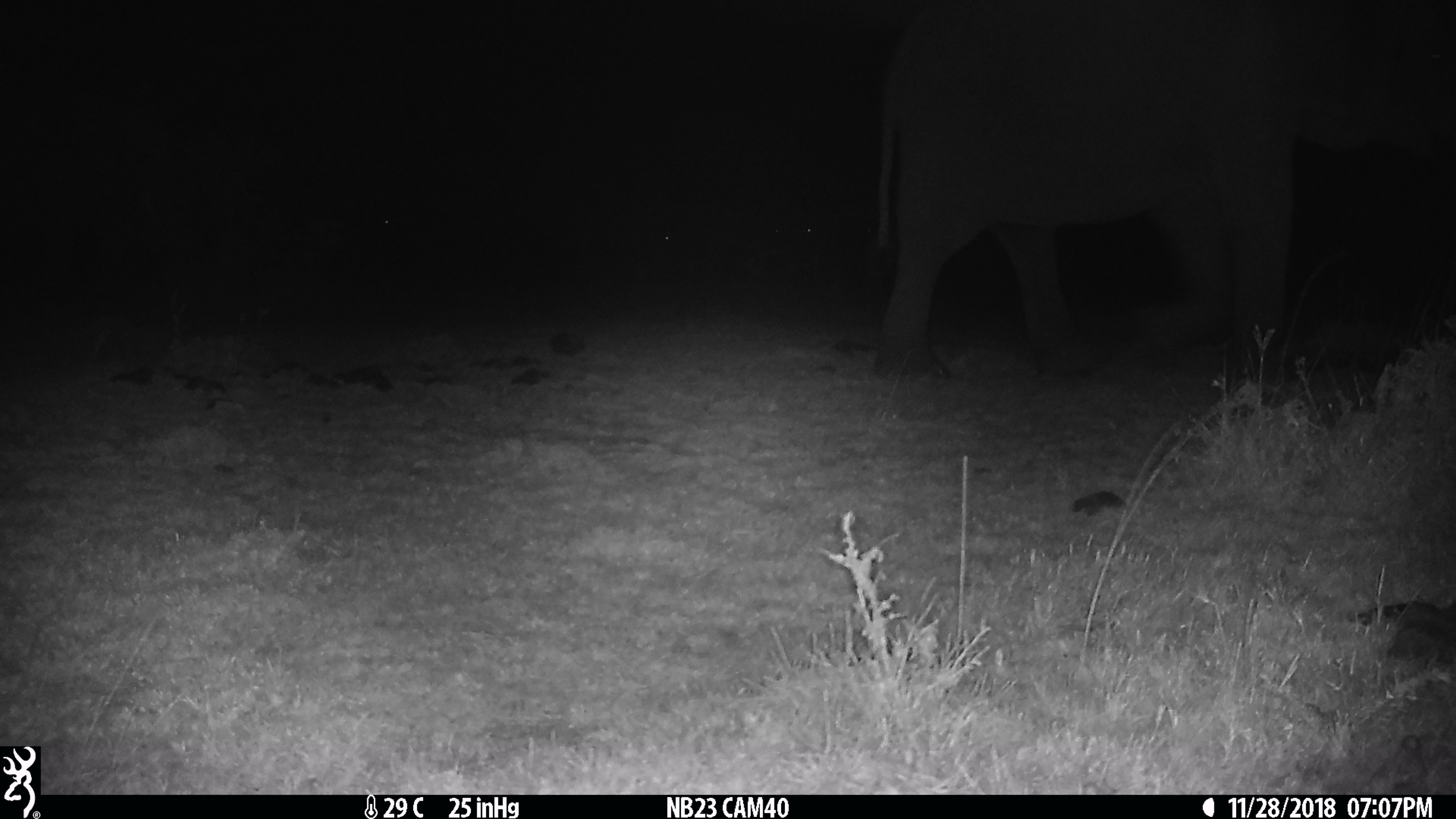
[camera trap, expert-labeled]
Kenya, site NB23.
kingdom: Animalia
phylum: Chordata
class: Mammalia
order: Proboscidea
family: Elephantidae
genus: Loxodonta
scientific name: Loxodonta africana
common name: elephant